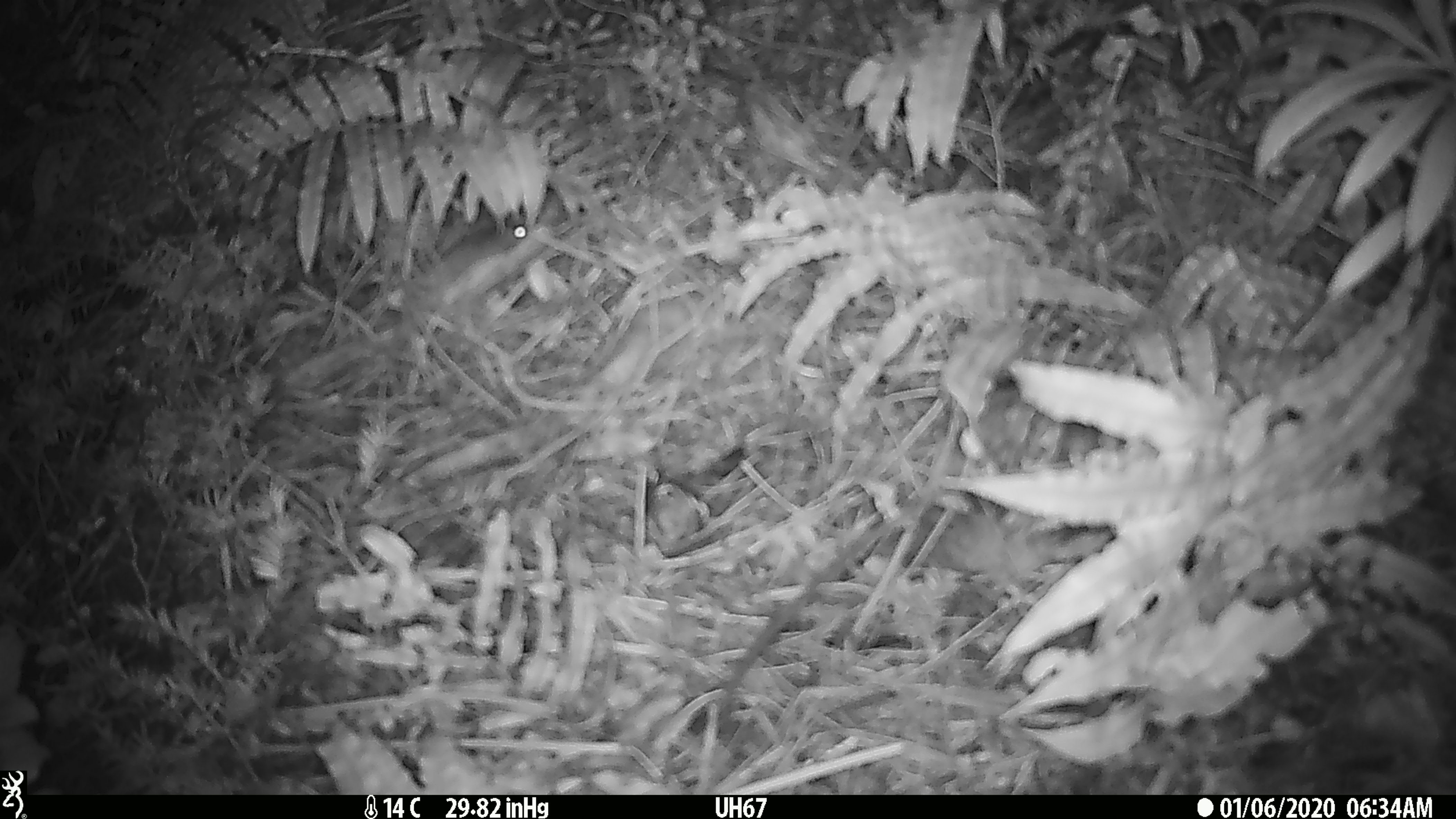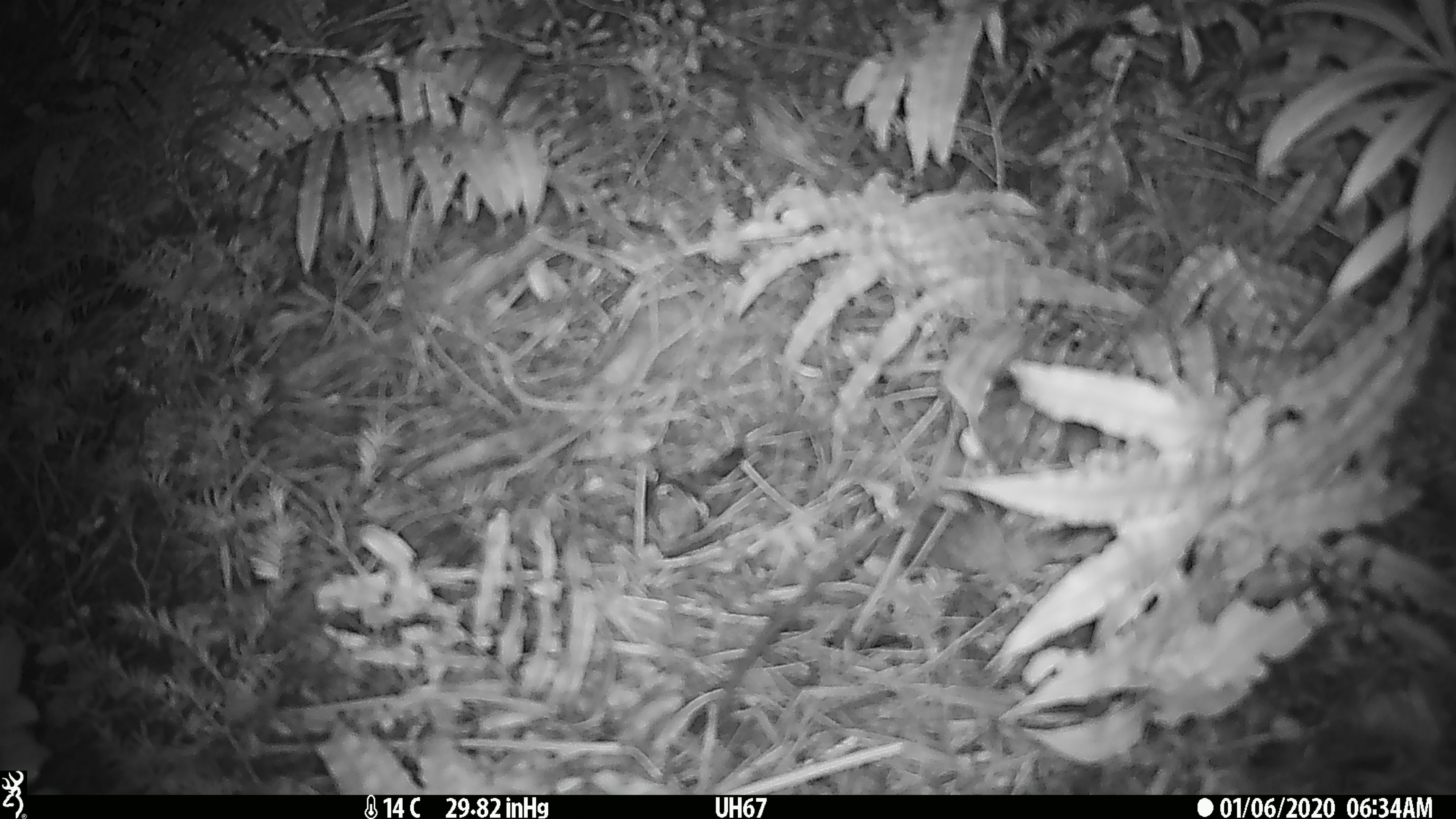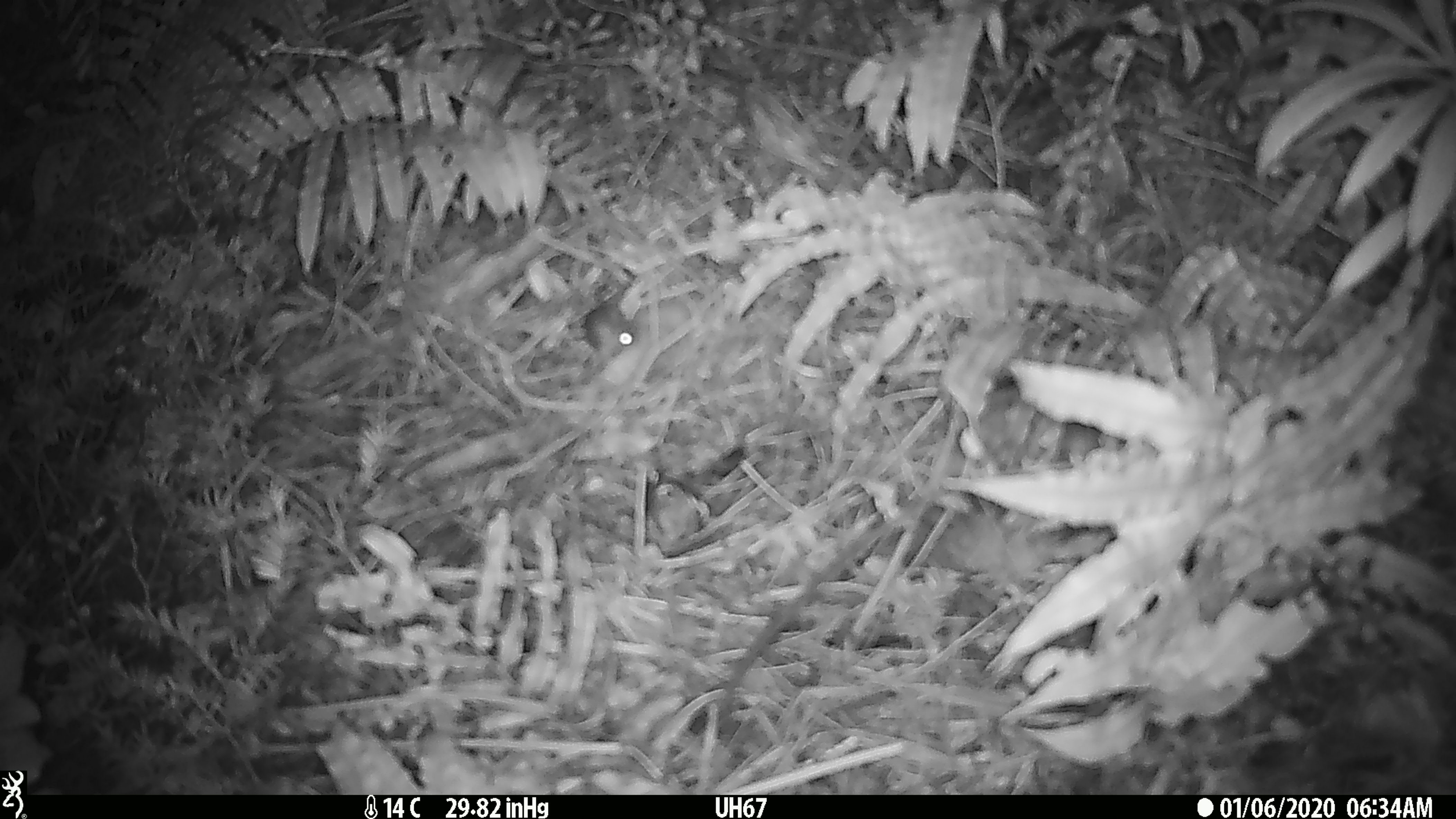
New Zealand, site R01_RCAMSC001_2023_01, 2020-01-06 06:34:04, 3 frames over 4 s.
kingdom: Animalia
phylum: Chordata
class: Mammalia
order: Rodentia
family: Muridae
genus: Mus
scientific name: Mus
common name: mouse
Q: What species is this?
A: Mouse (Mus).